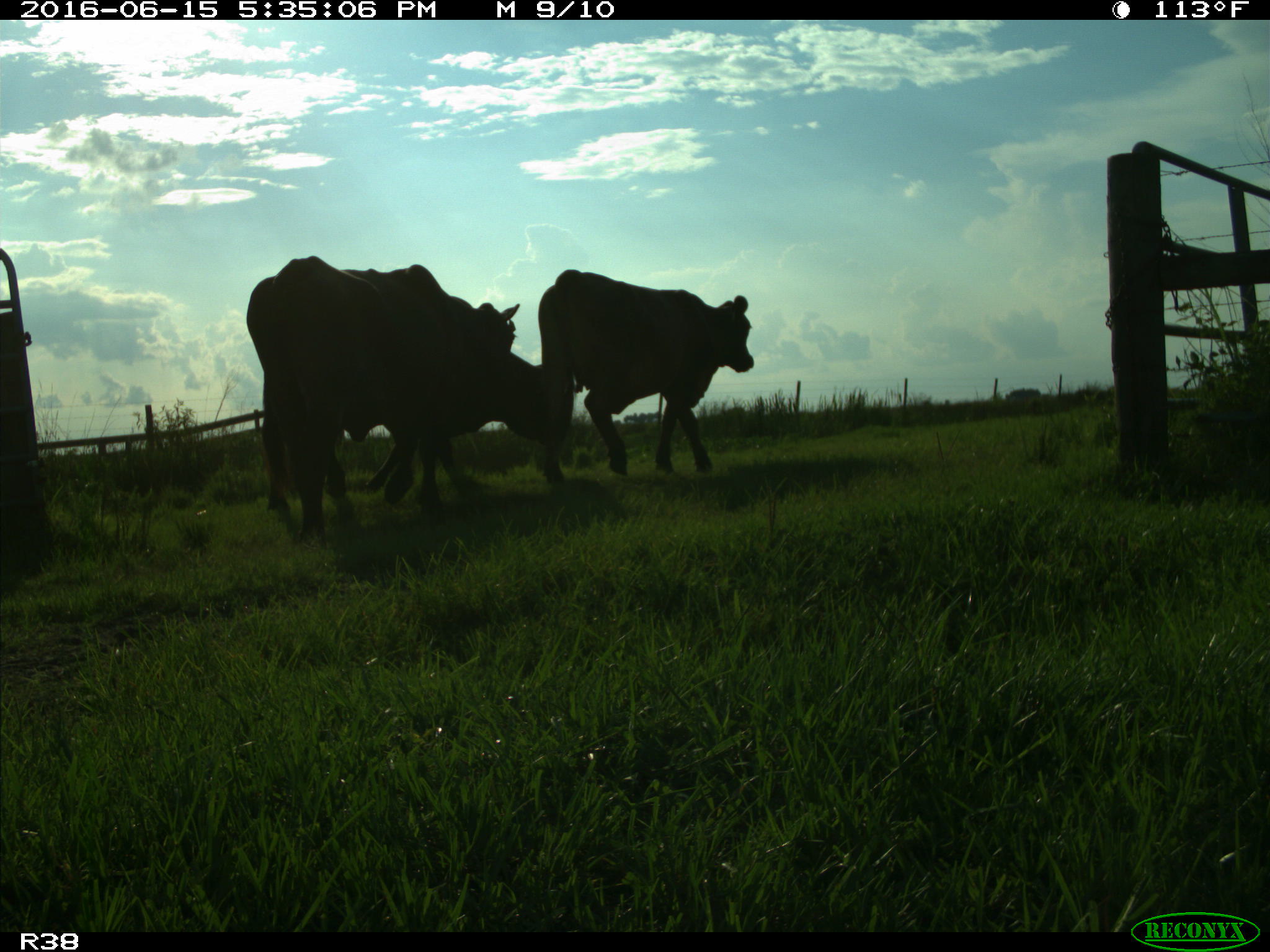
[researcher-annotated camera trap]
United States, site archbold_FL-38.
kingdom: Animalia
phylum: Chordata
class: Mammalia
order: Artiodactyla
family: Bovidae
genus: Bos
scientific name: Bos taurus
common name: domestic cow